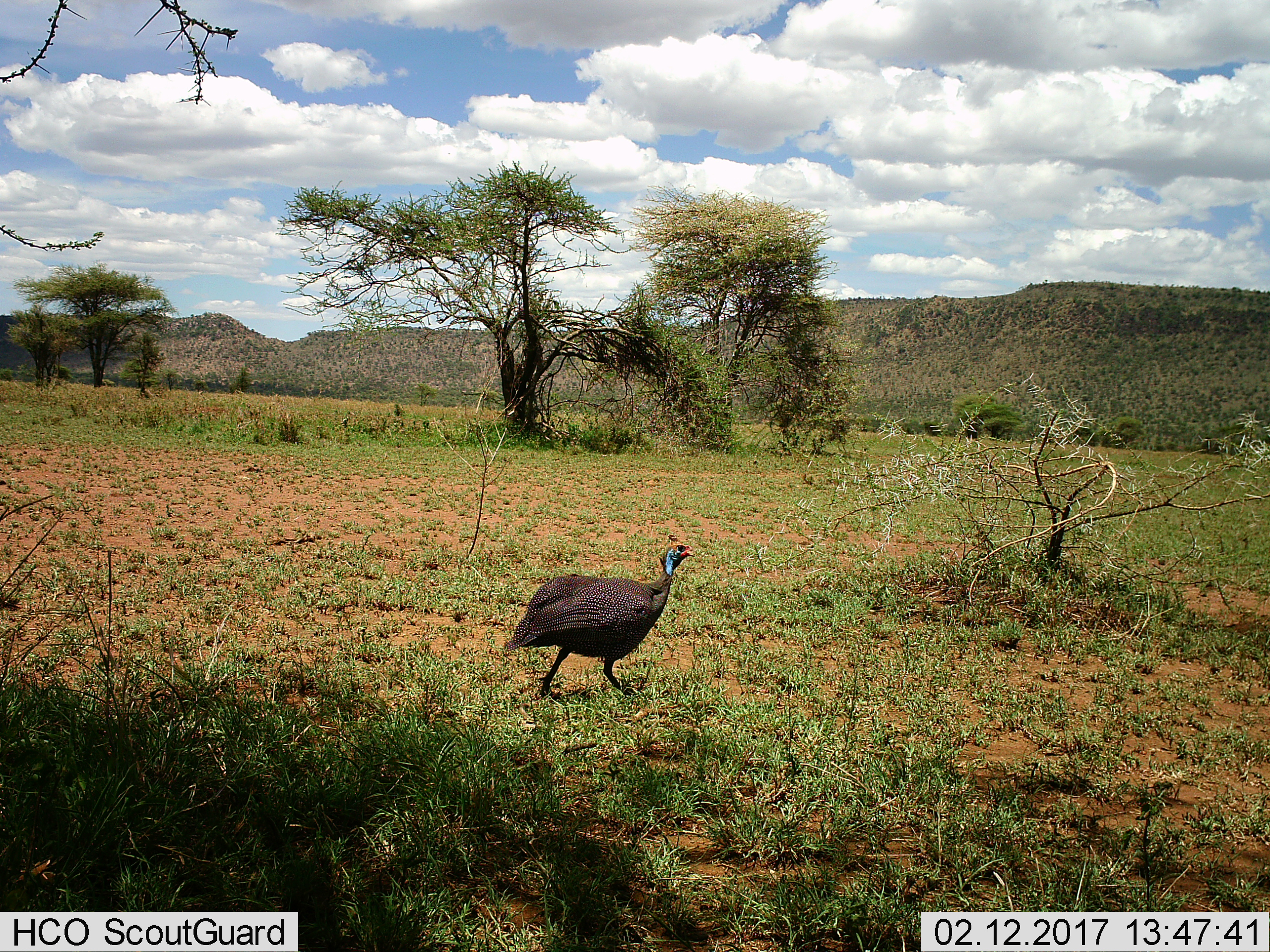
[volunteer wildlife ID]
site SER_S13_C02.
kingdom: Animalia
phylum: Chordata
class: Aves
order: Galliformes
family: Numididae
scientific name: Numididae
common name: guineafowl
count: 1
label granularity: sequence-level